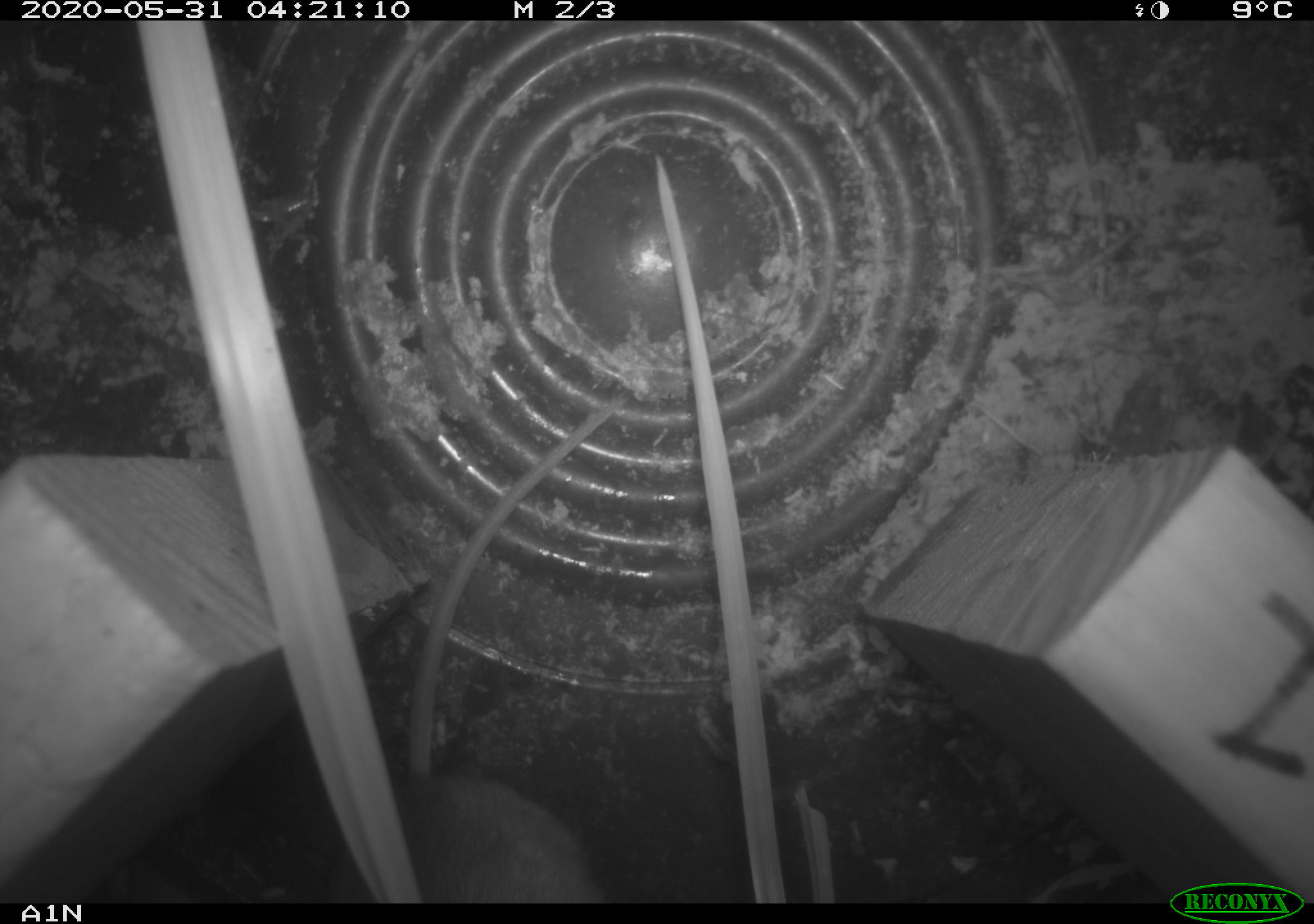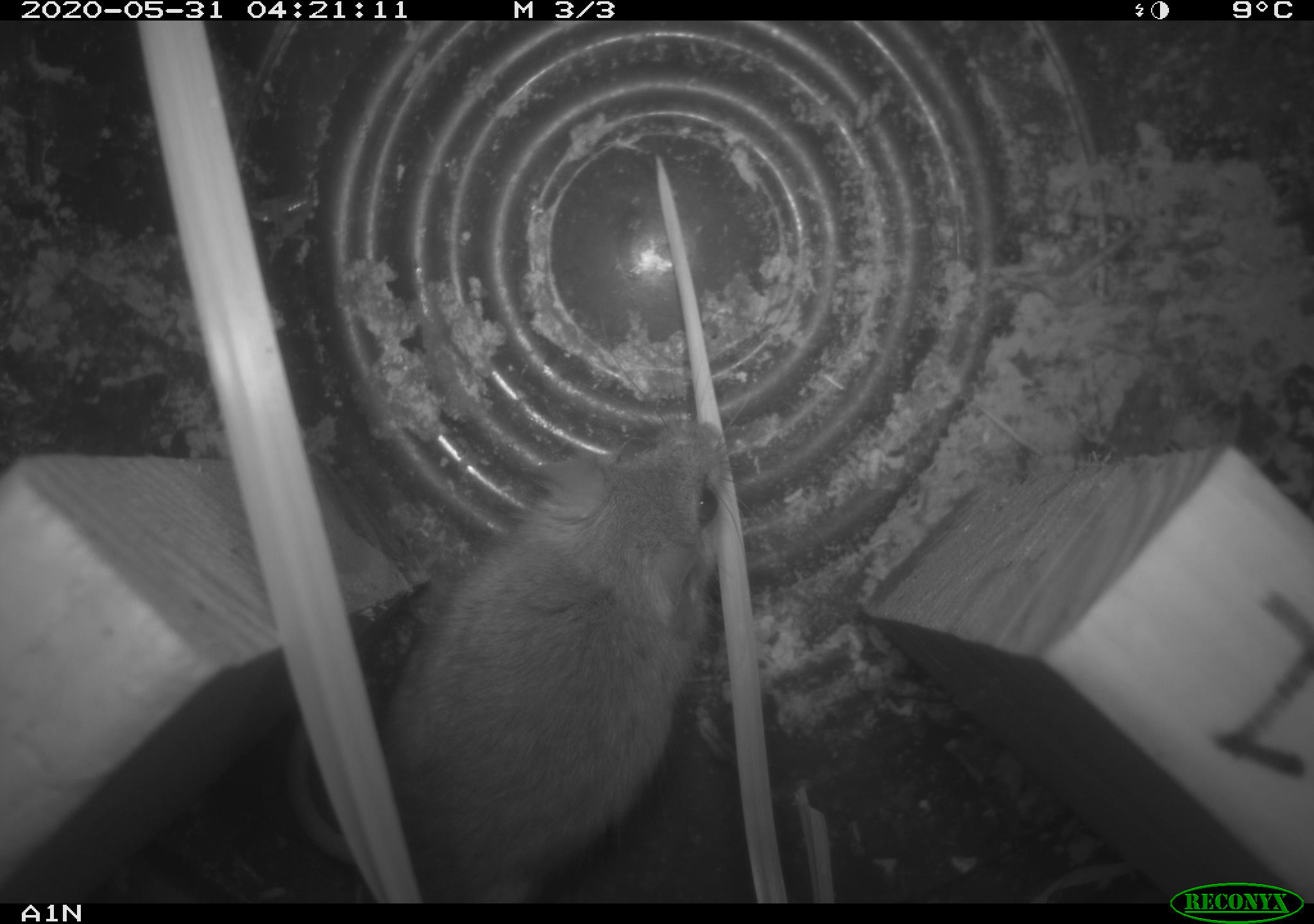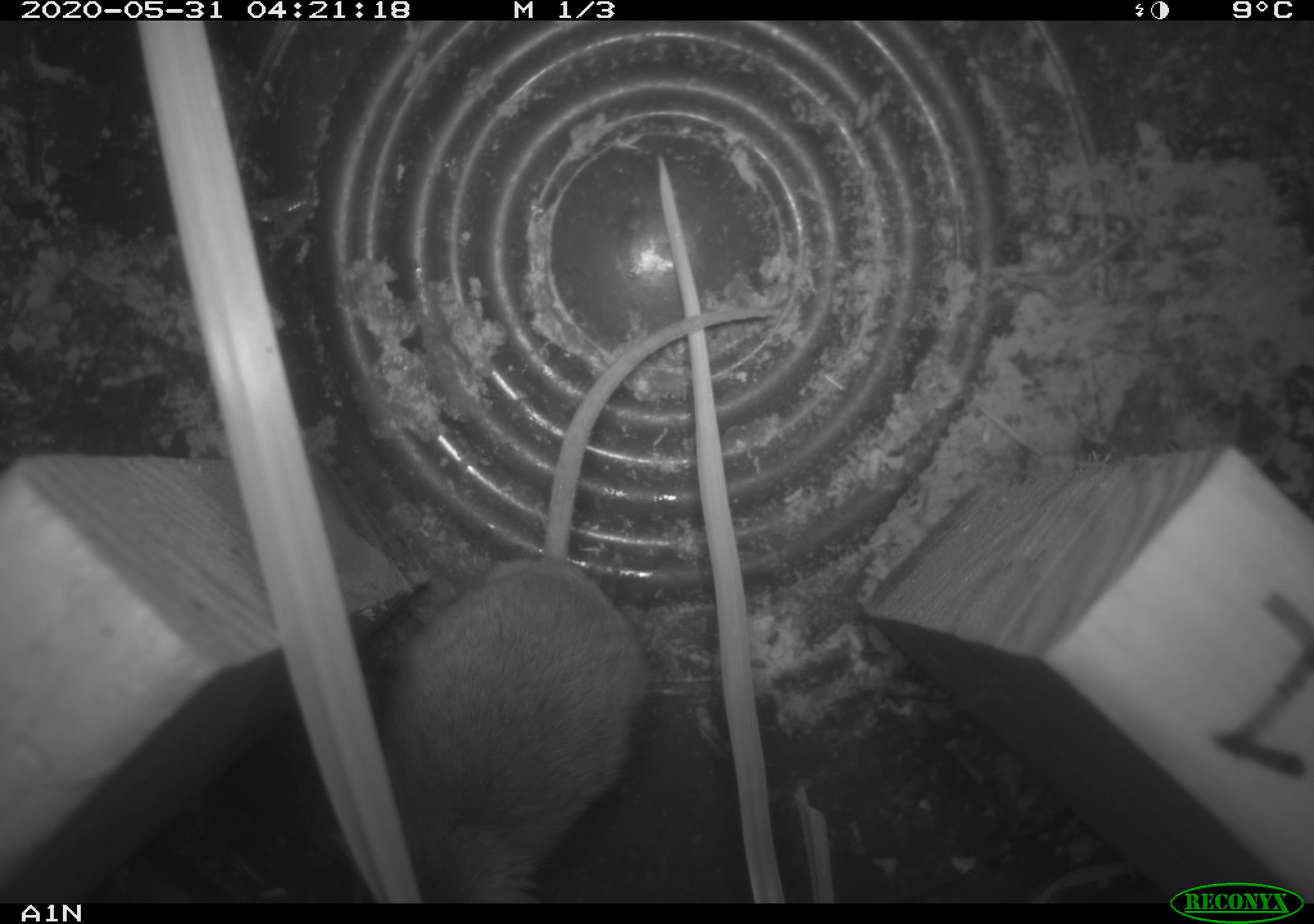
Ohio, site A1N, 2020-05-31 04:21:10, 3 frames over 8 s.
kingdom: Animalia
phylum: Chordata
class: Mammalia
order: Rodentia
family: Cricetidae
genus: Peromyscus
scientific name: Peromyscus leucopus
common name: white-footed mouse